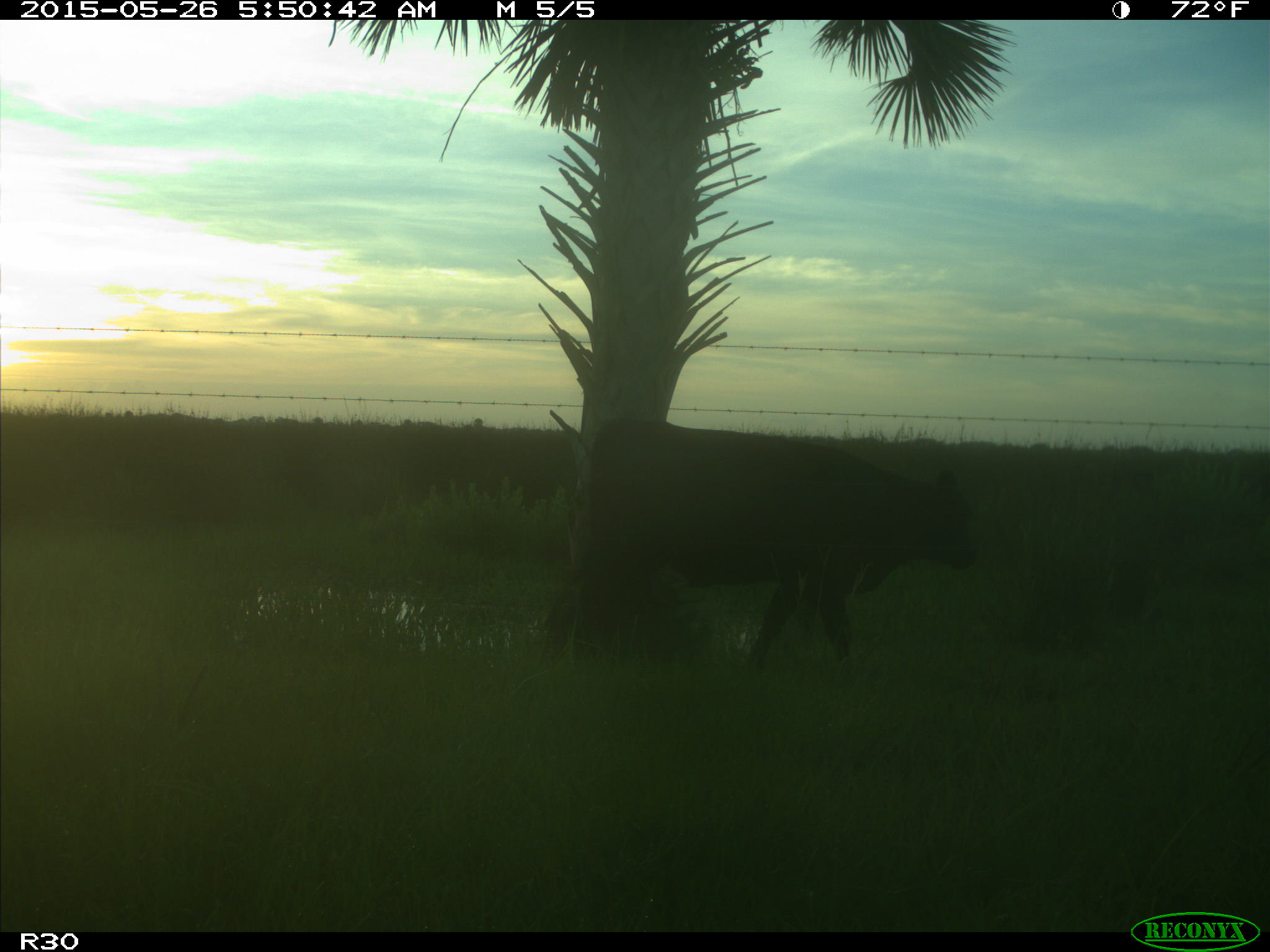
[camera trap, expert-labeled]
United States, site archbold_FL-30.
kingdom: Animalia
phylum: Chordata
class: Mammalia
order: Artiodactyla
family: Bovidae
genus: Bos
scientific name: Bos taurus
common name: domestic cow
Bos taurus (domestic cow).